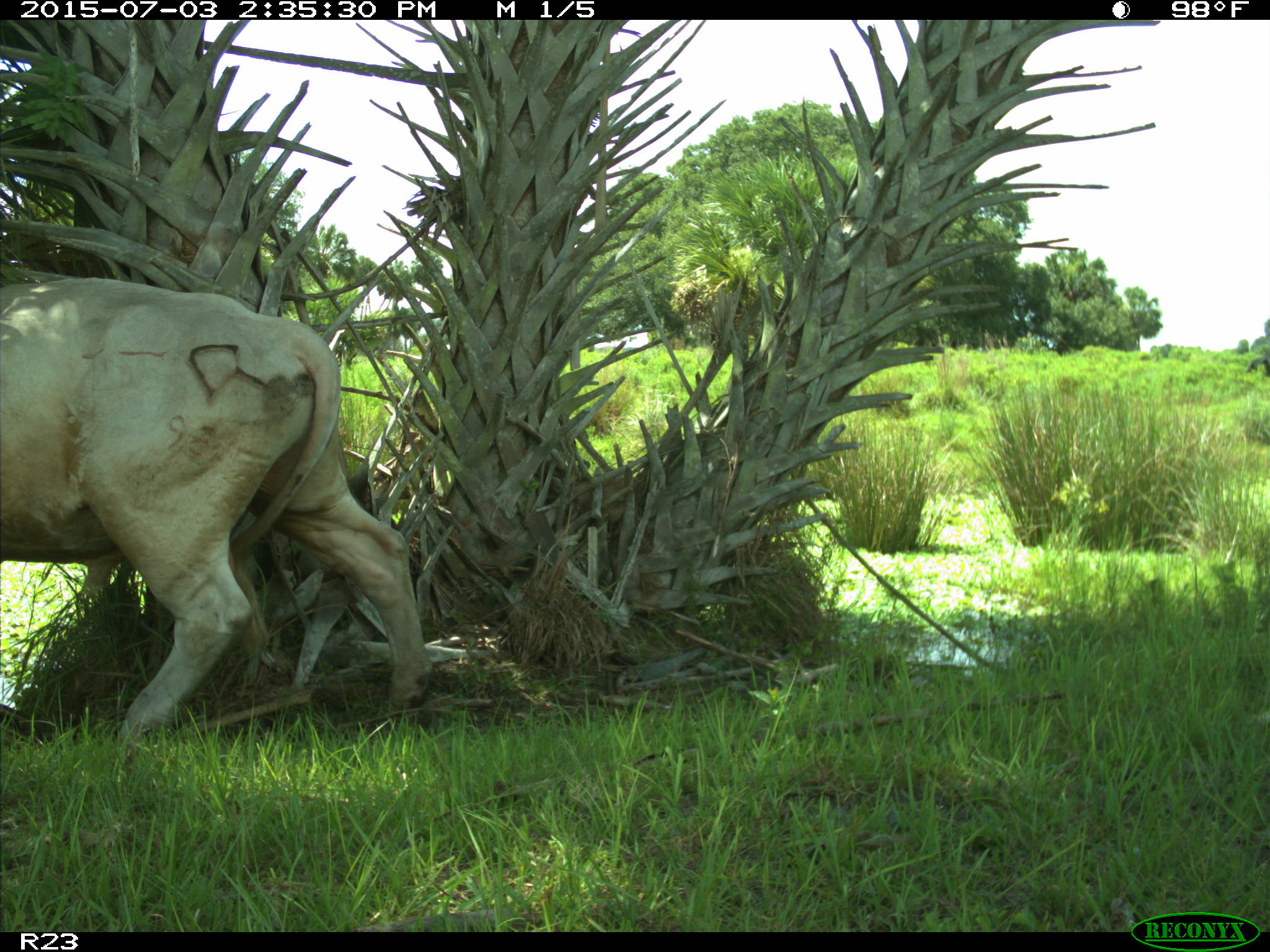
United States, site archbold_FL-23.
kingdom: Animalia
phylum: Chordata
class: Mammalia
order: Artiodactyla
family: Bovidae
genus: Bos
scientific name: Bos taurus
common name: domestic cow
Bos taurus (domestic cow).